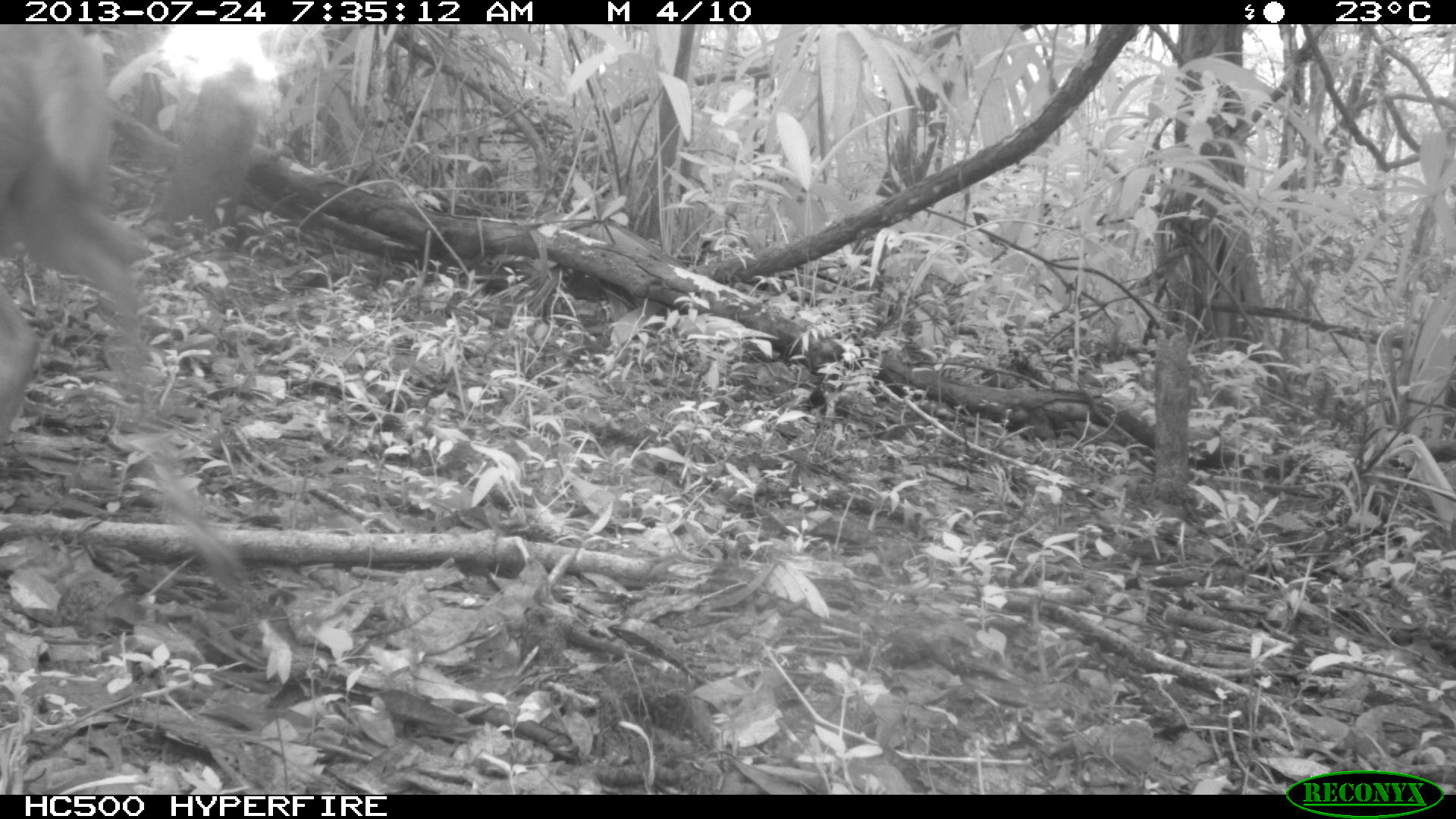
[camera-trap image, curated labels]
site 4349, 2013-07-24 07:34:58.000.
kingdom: Animalia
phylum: Chordata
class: Mammalia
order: Artiodactyla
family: Cervidae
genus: Mazama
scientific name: Mazama temama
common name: central american red brocket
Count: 1.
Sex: male.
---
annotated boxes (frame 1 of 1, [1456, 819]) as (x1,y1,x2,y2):
mazama temama: (0,22,303,693); (156,59,261,234)